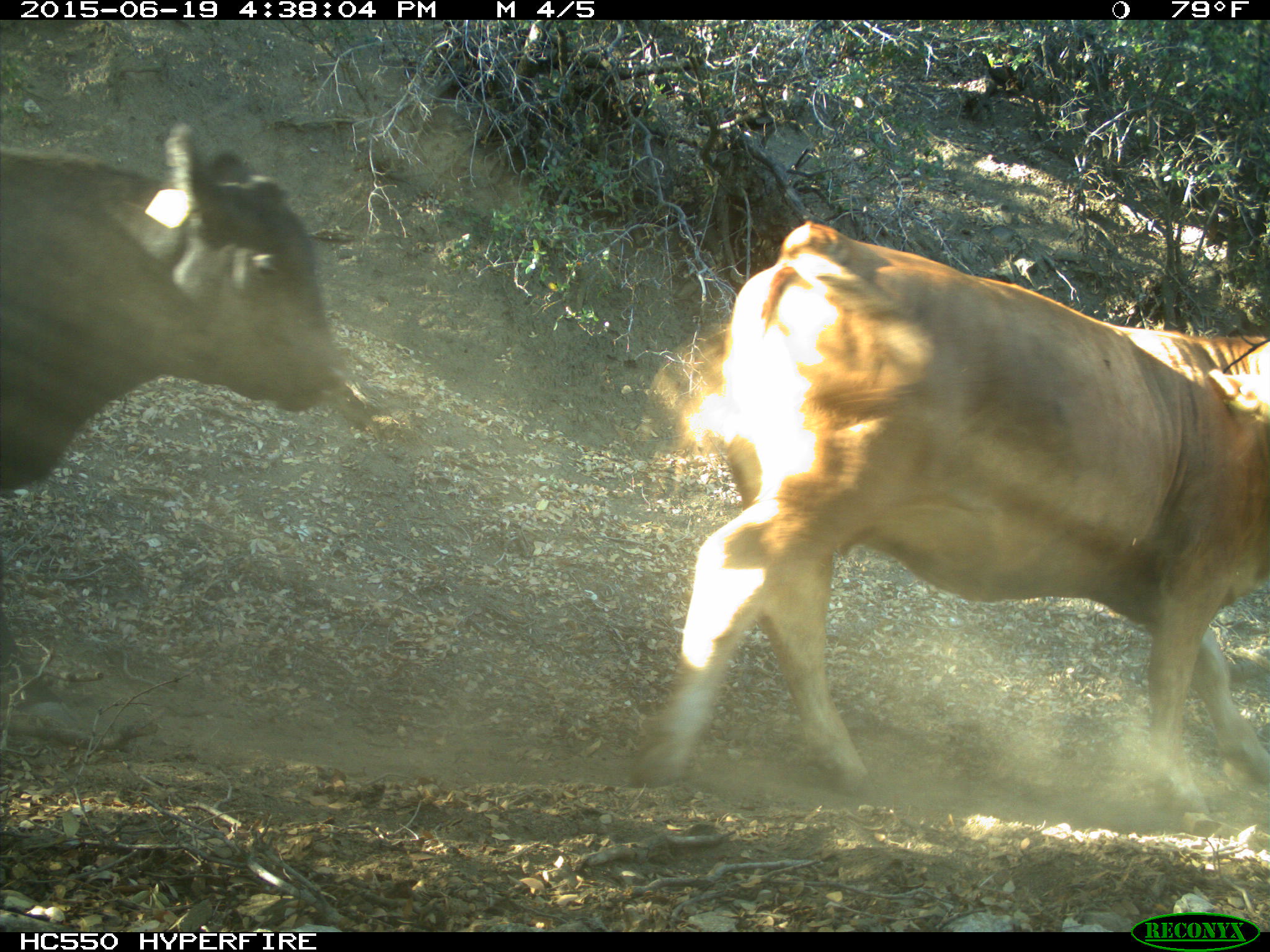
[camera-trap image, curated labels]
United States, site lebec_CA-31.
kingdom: Animalia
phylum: Chordata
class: Mammalia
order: Artiodactyla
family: Bovidae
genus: Bos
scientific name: Bos taurus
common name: domestic cow